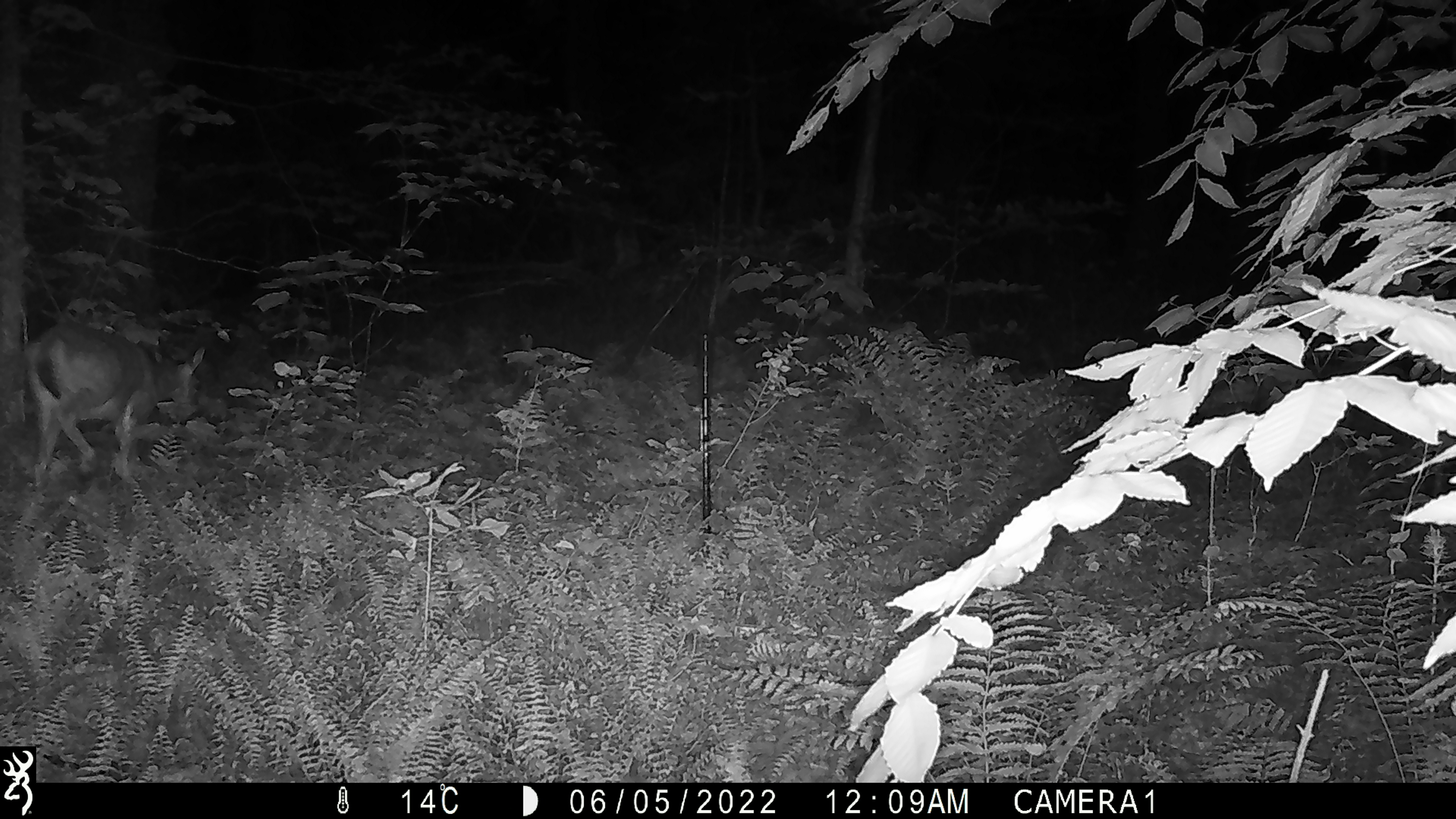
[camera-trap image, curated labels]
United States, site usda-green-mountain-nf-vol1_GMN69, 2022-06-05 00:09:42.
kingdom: Animalia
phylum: Chordata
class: Mammalia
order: Artiodactyla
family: Cervidae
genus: Odocoileus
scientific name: Odocoileus virginianus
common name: white-tailed deer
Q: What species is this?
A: White-tailed deer (Odocoileus virginianus).